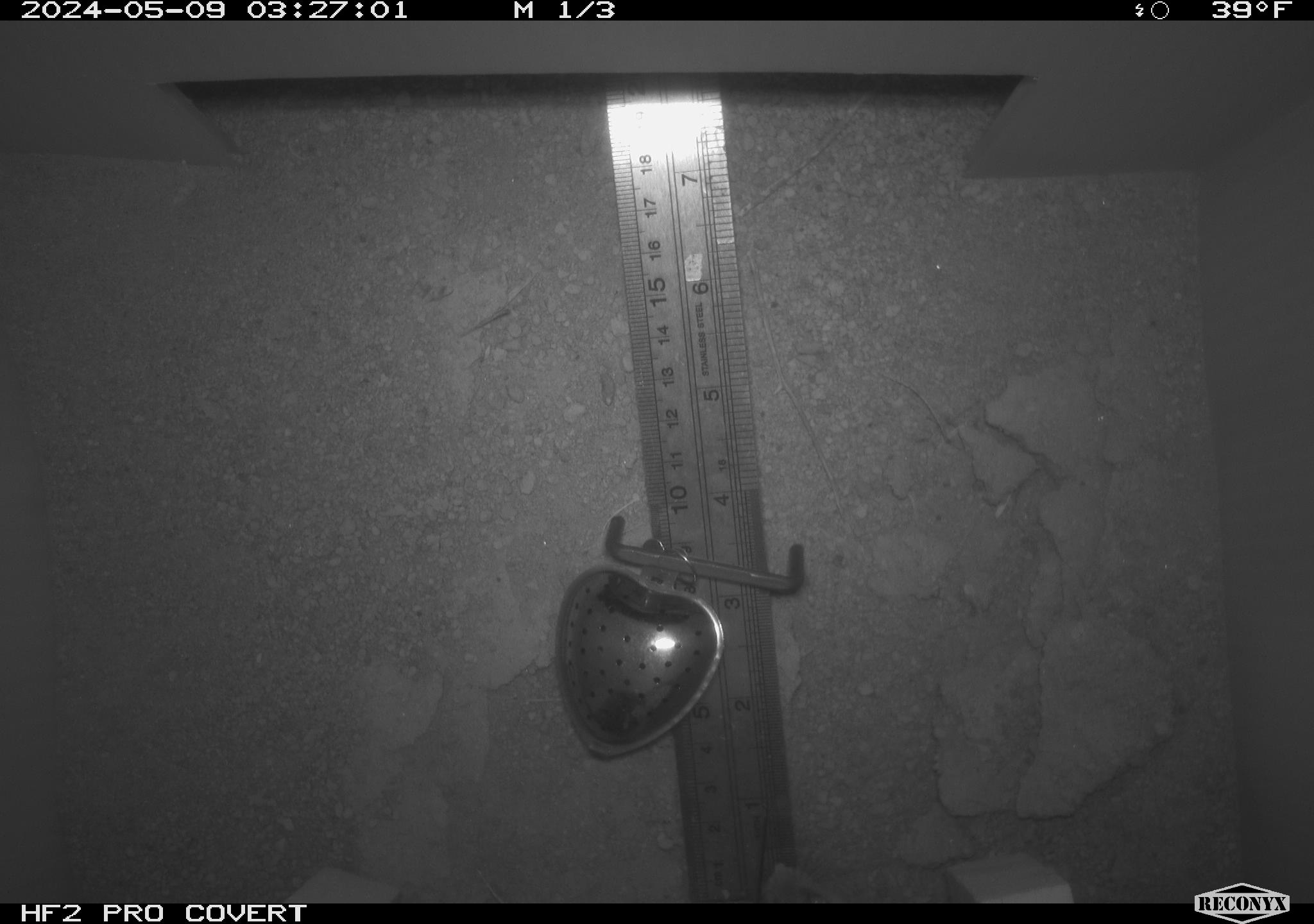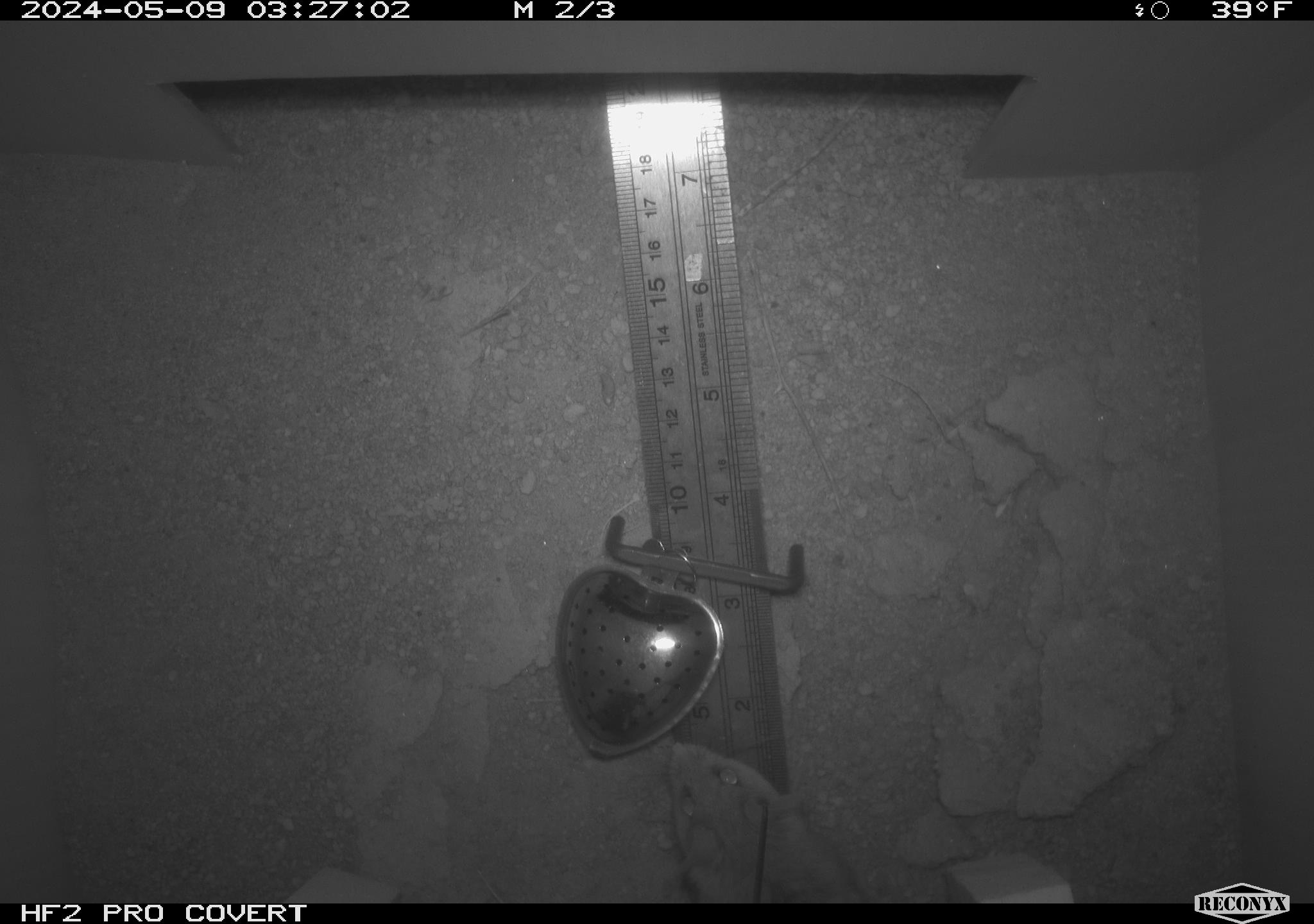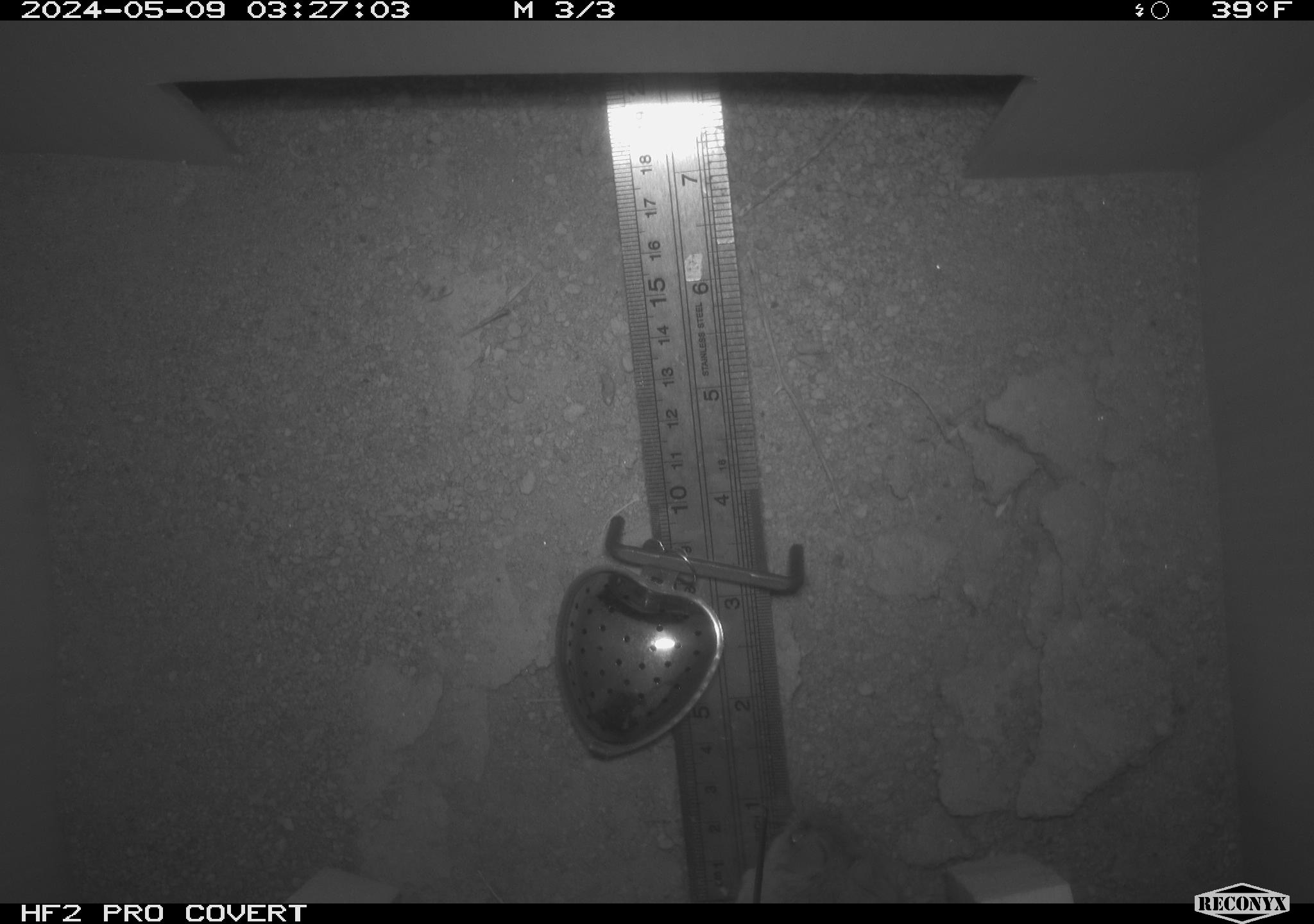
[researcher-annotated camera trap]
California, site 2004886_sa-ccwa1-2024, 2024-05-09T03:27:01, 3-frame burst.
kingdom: Animalia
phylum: Chordata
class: Mammalia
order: Rodentia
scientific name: Rodentia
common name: mouse species